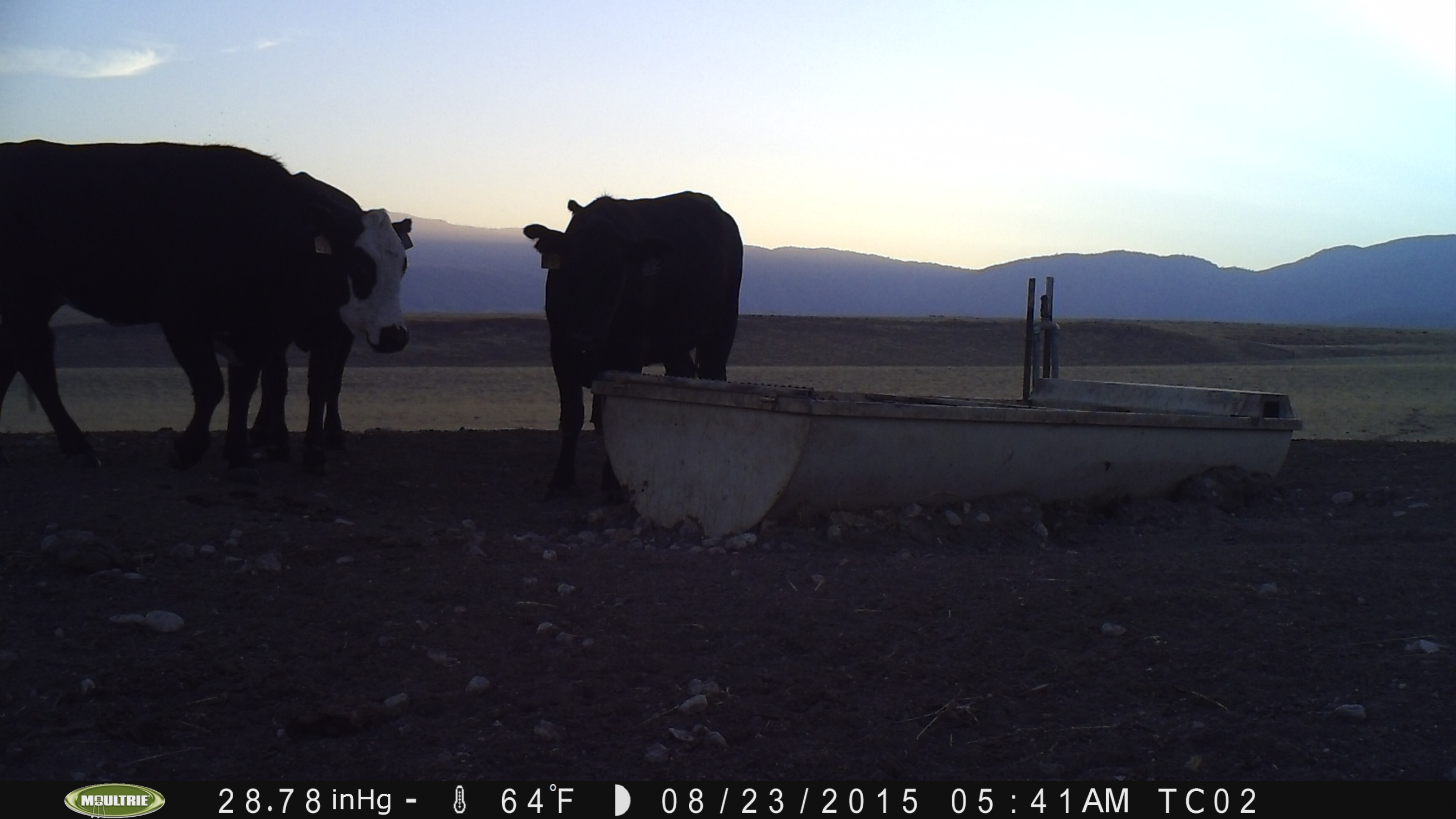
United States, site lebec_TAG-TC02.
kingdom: Animalia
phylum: Chordata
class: Mammalia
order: Artiodactyla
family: Bovidae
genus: Bos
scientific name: Bos taurus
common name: domestic cow